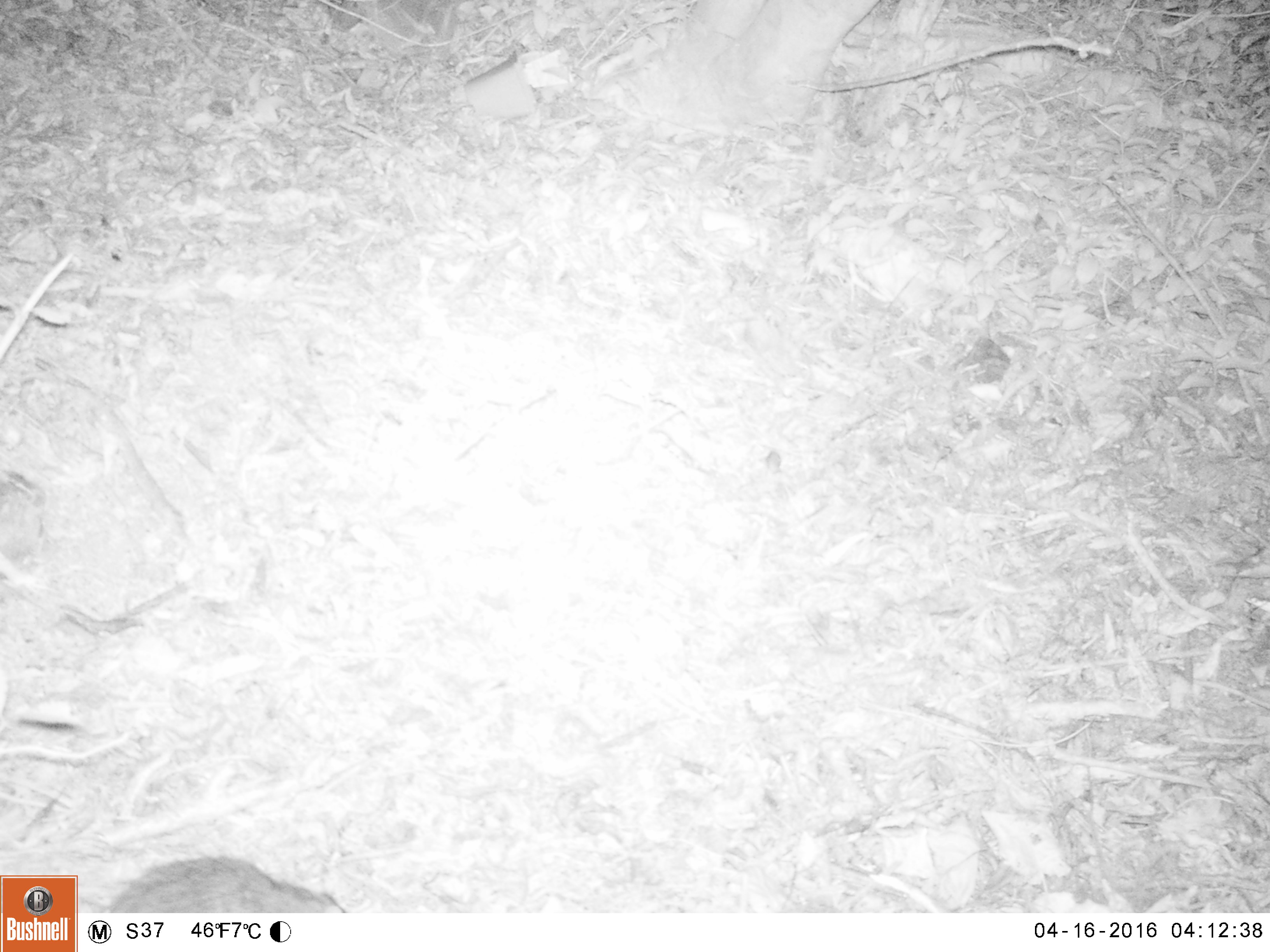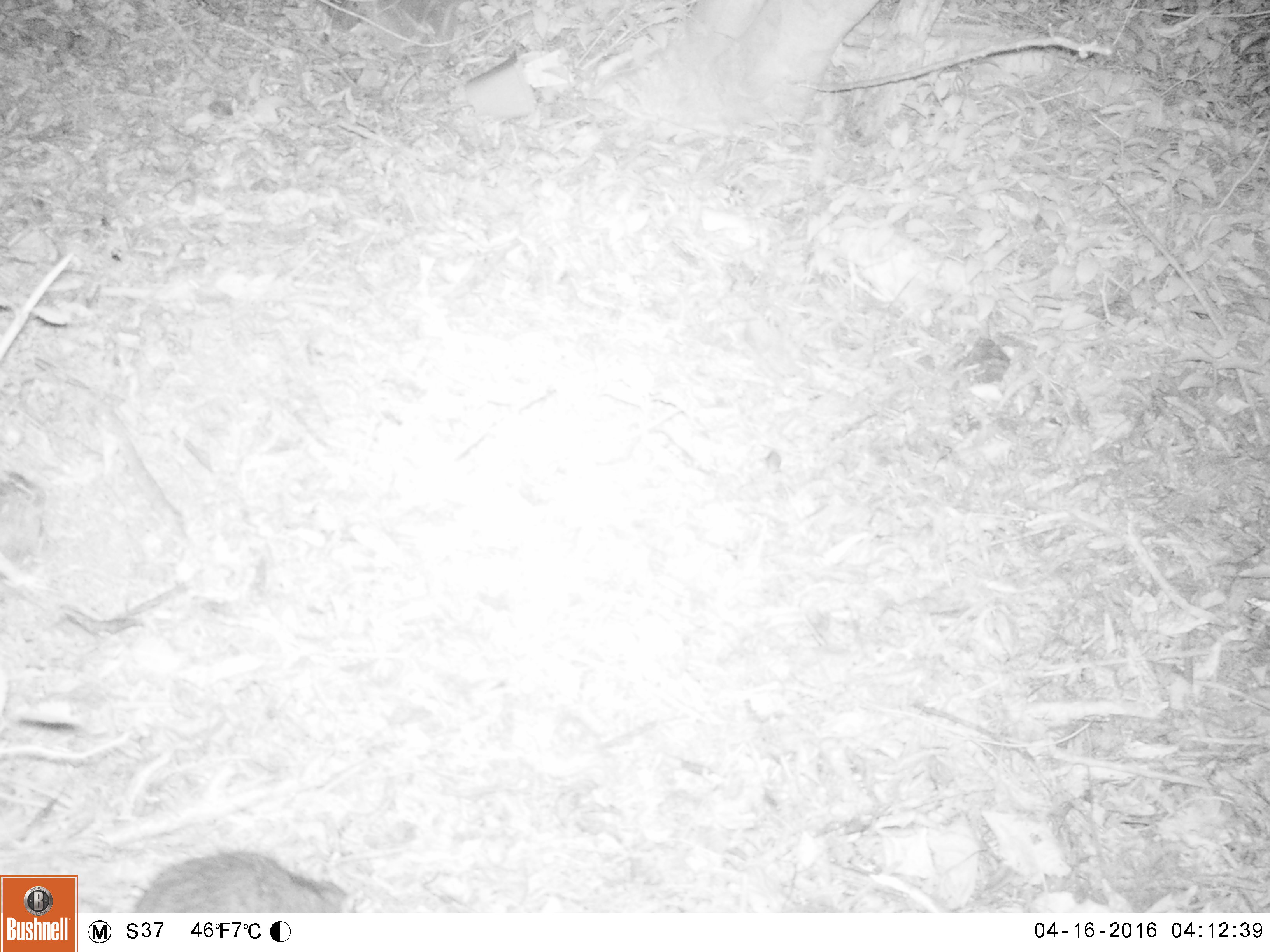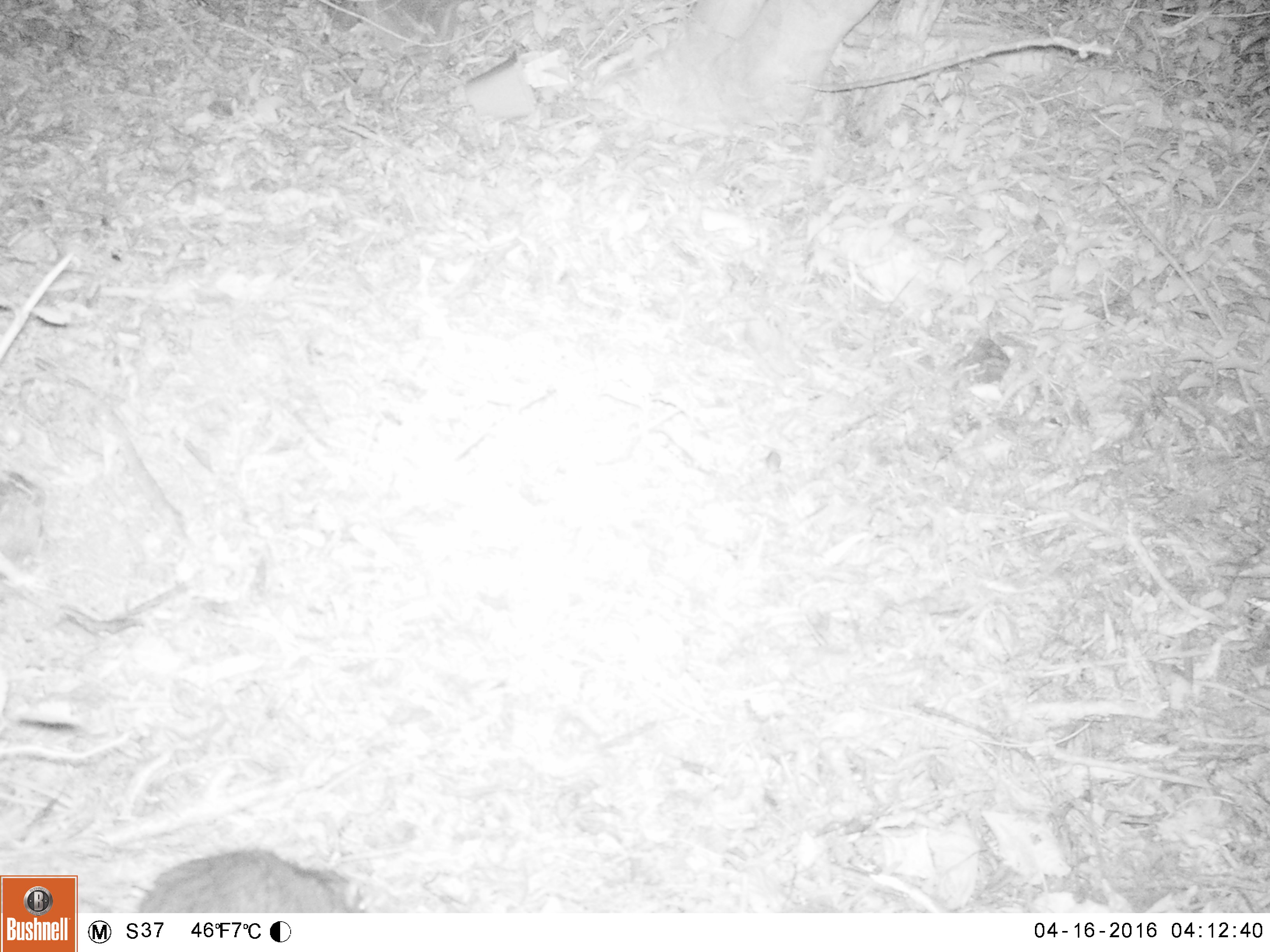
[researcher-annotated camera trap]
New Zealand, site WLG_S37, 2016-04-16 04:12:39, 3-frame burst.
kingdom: Animalia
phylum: Chordata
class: Mammalia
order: Rodentia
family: Muridae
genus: Rattus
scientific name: Rattus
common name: rat